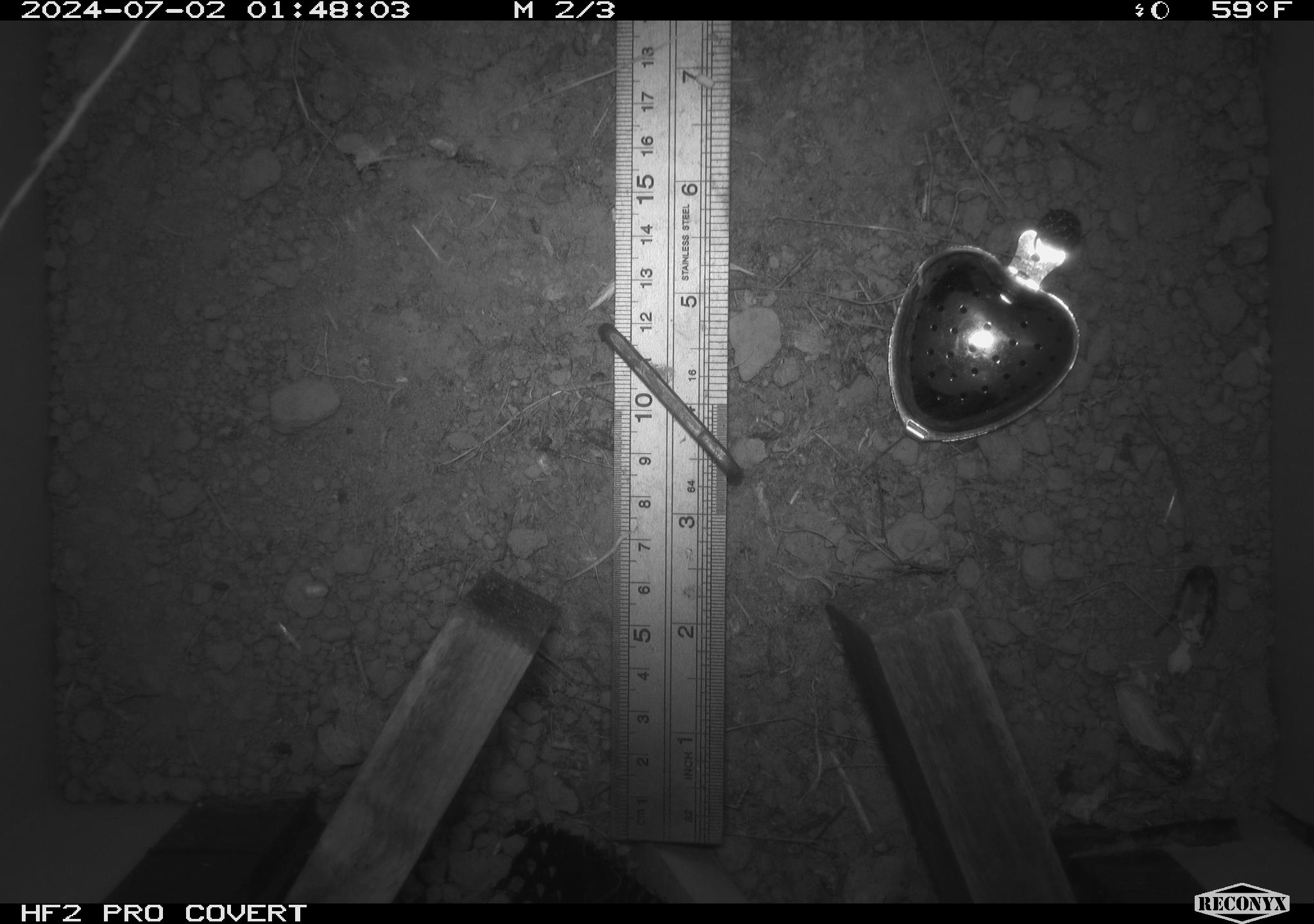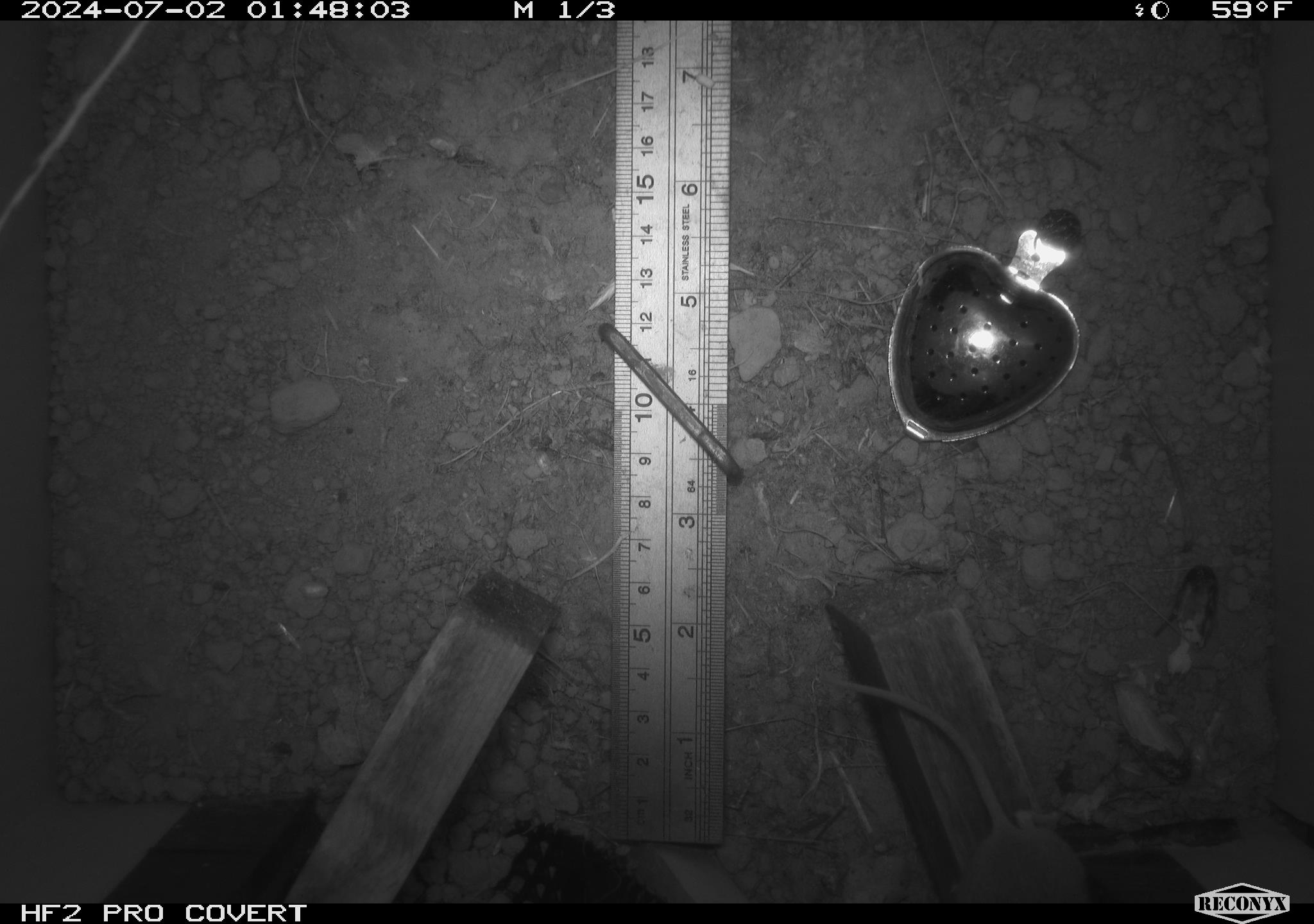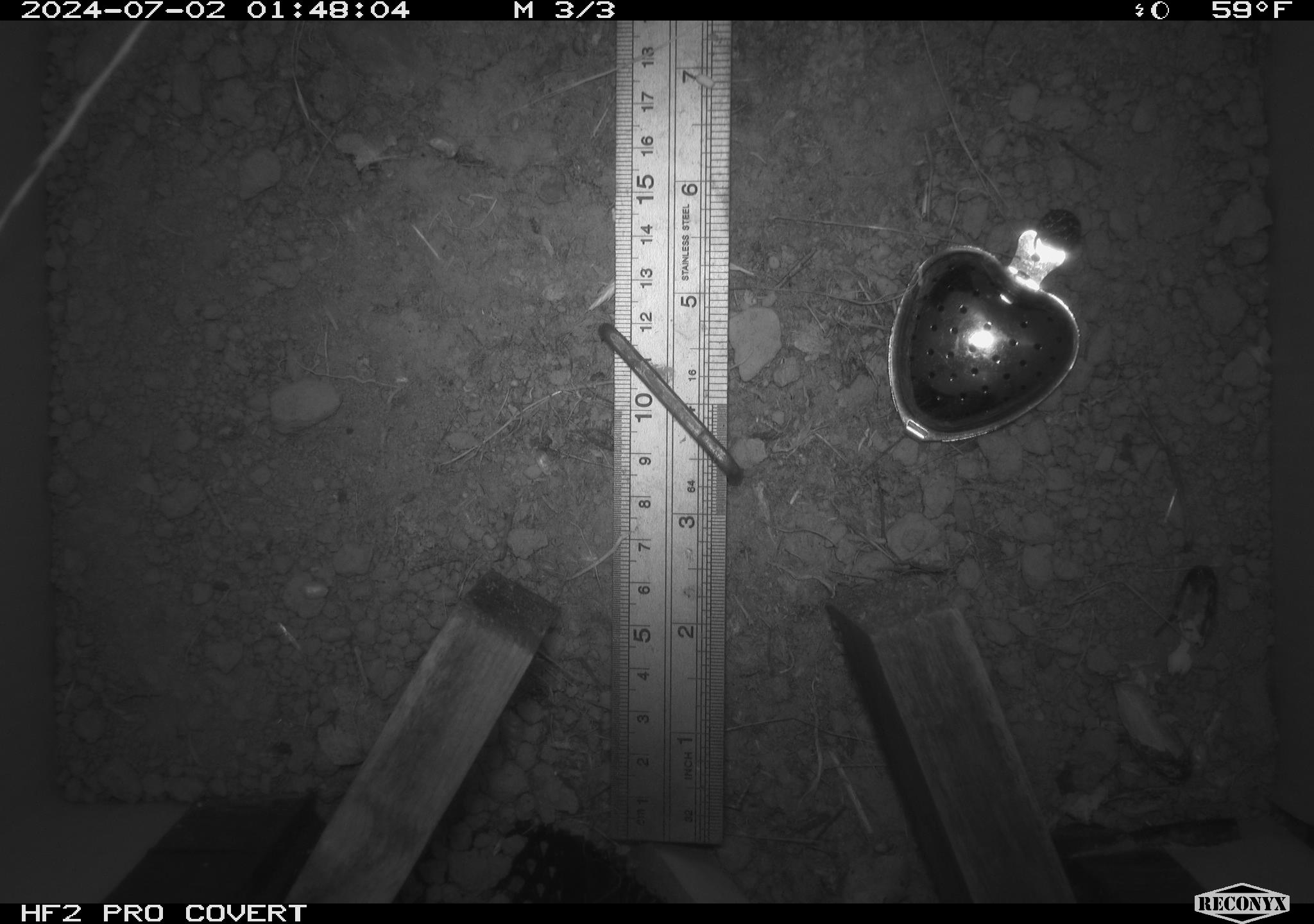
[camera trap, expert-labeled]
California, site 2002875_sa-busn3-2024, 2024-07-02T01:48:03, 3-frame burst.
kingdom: Animalia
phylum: Chordata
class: Mammalia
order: Rodentia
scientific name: Rodentia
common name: mouse species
Mouse species (Rodentia).